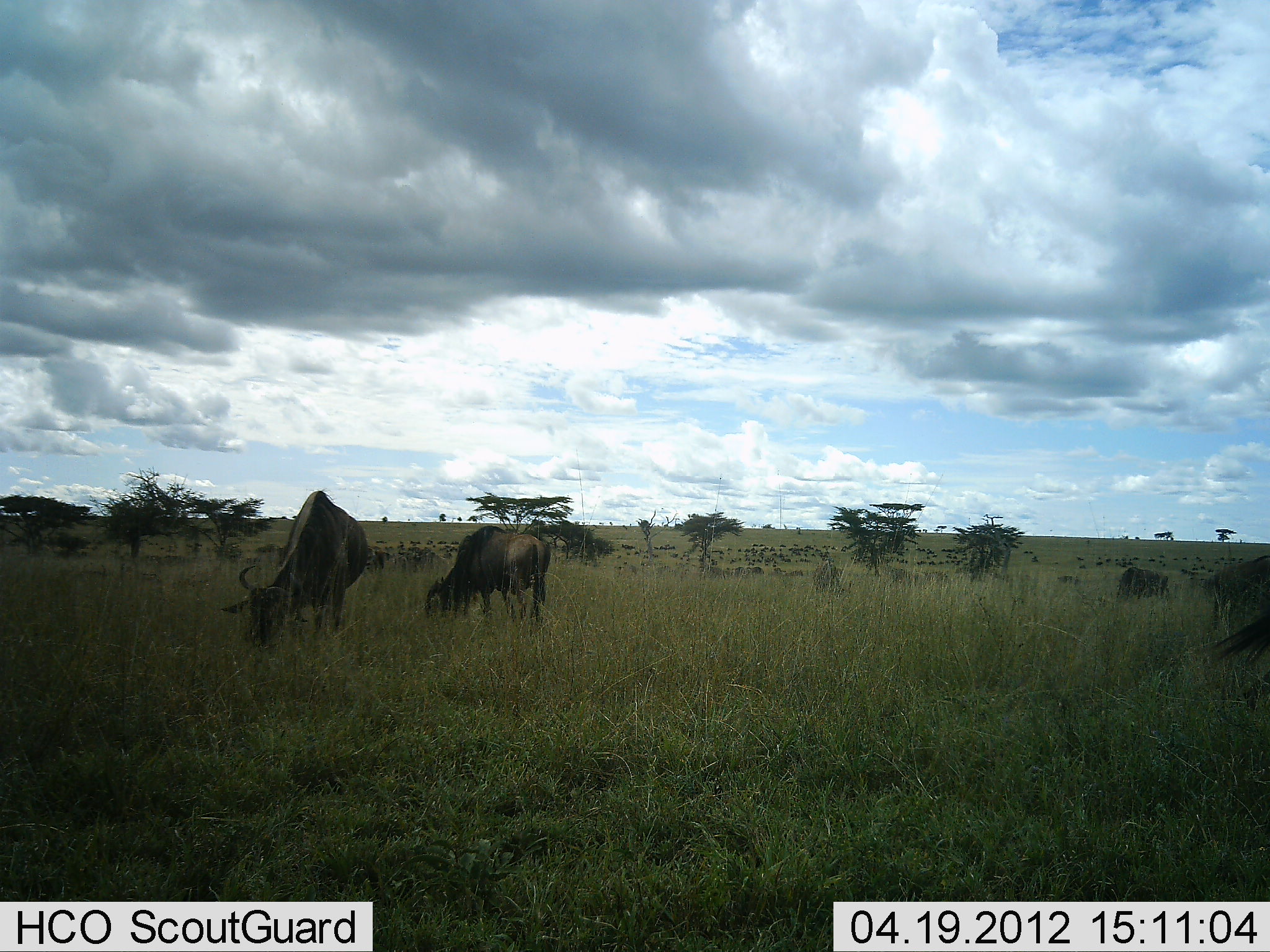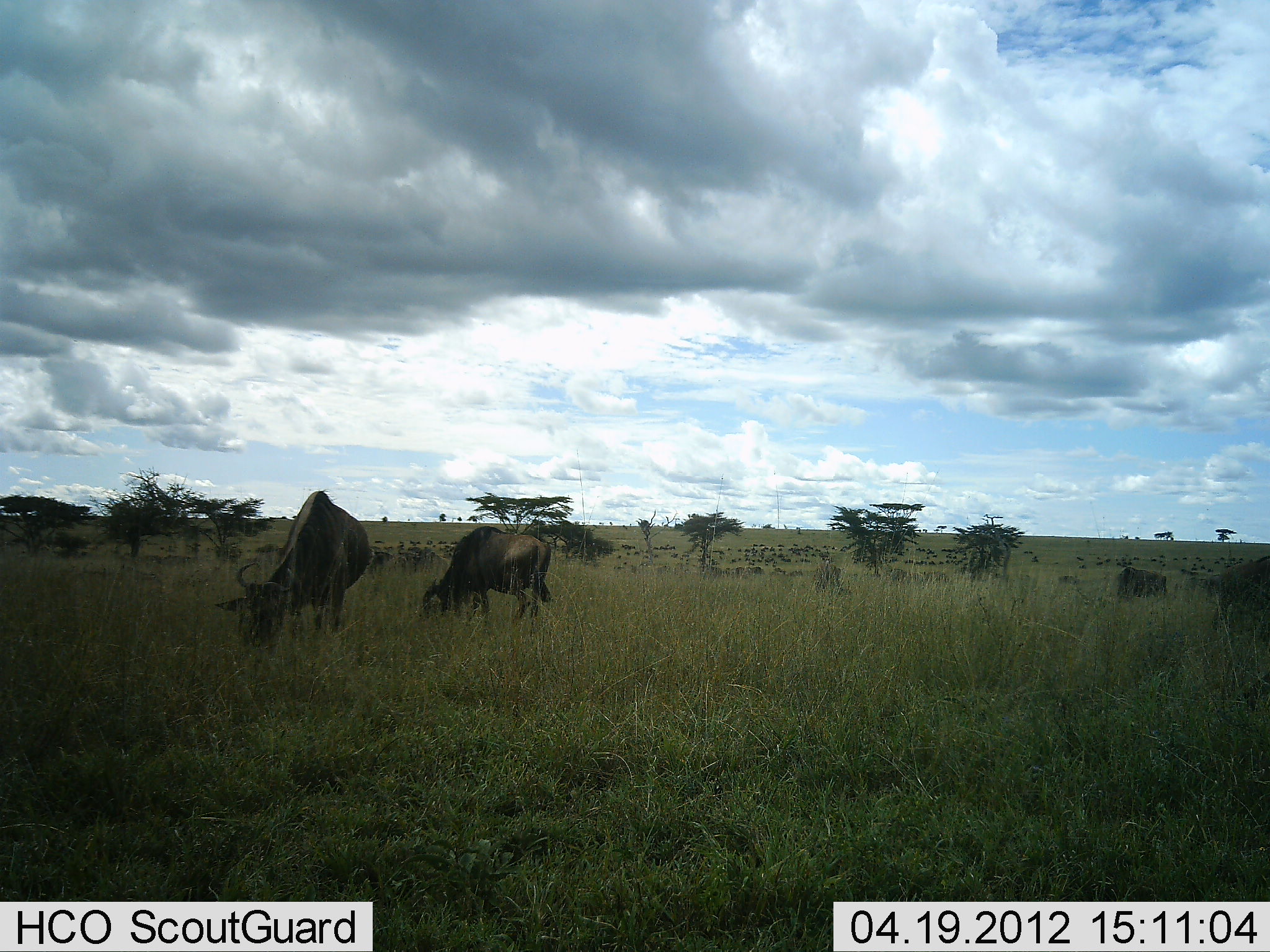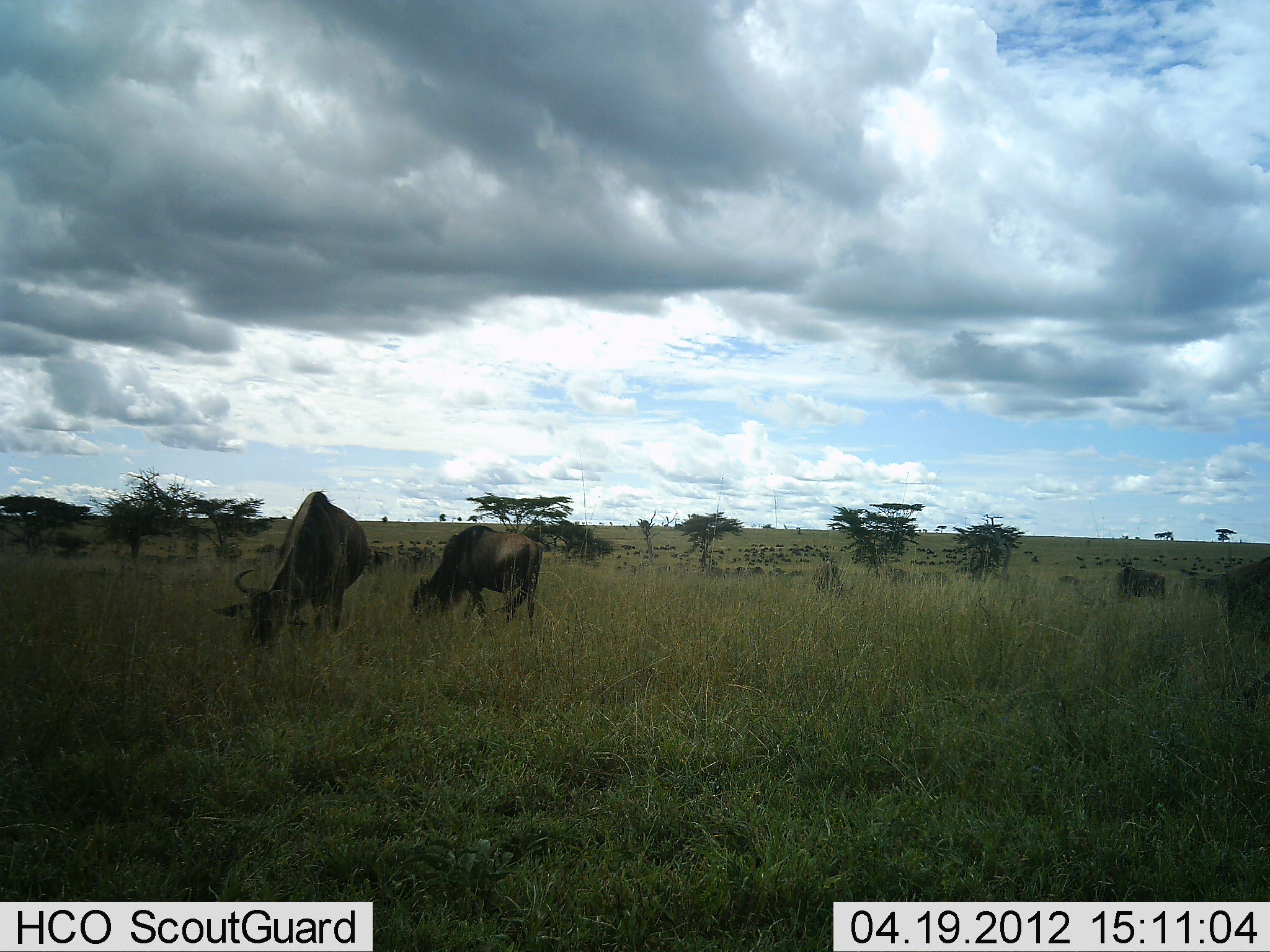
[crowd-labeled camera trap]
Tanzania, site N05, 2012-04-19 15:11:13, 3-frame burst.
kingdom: Animalia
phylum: Chordata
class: Mammalia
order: Artiodactyla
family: Bovidae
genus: Connochaetes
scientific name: Connochaetes taurinus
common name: blue wildebeest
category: wildebeest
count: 4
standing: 23%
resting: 8%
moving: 15%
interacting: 8%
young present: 0%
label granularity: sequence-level